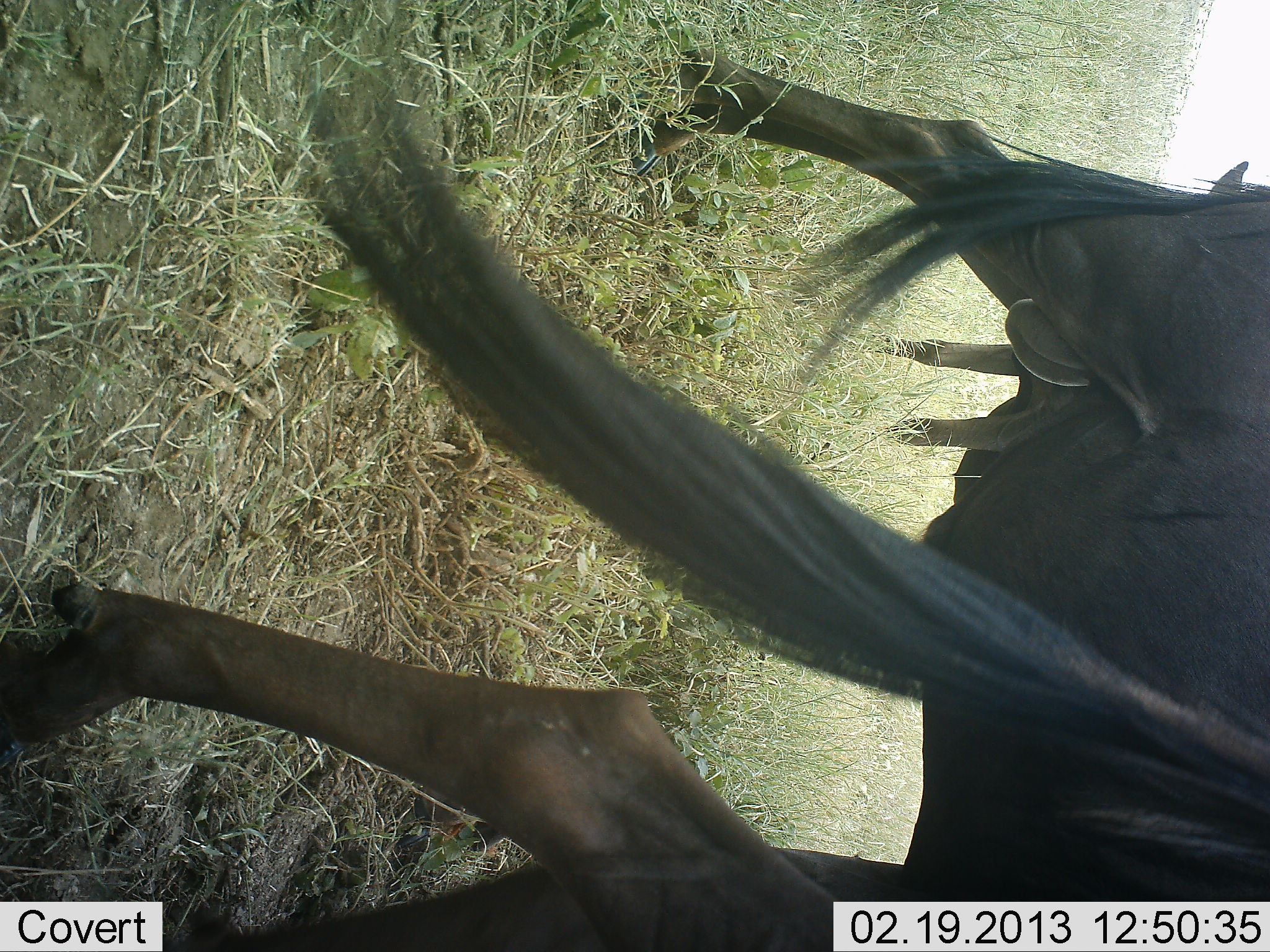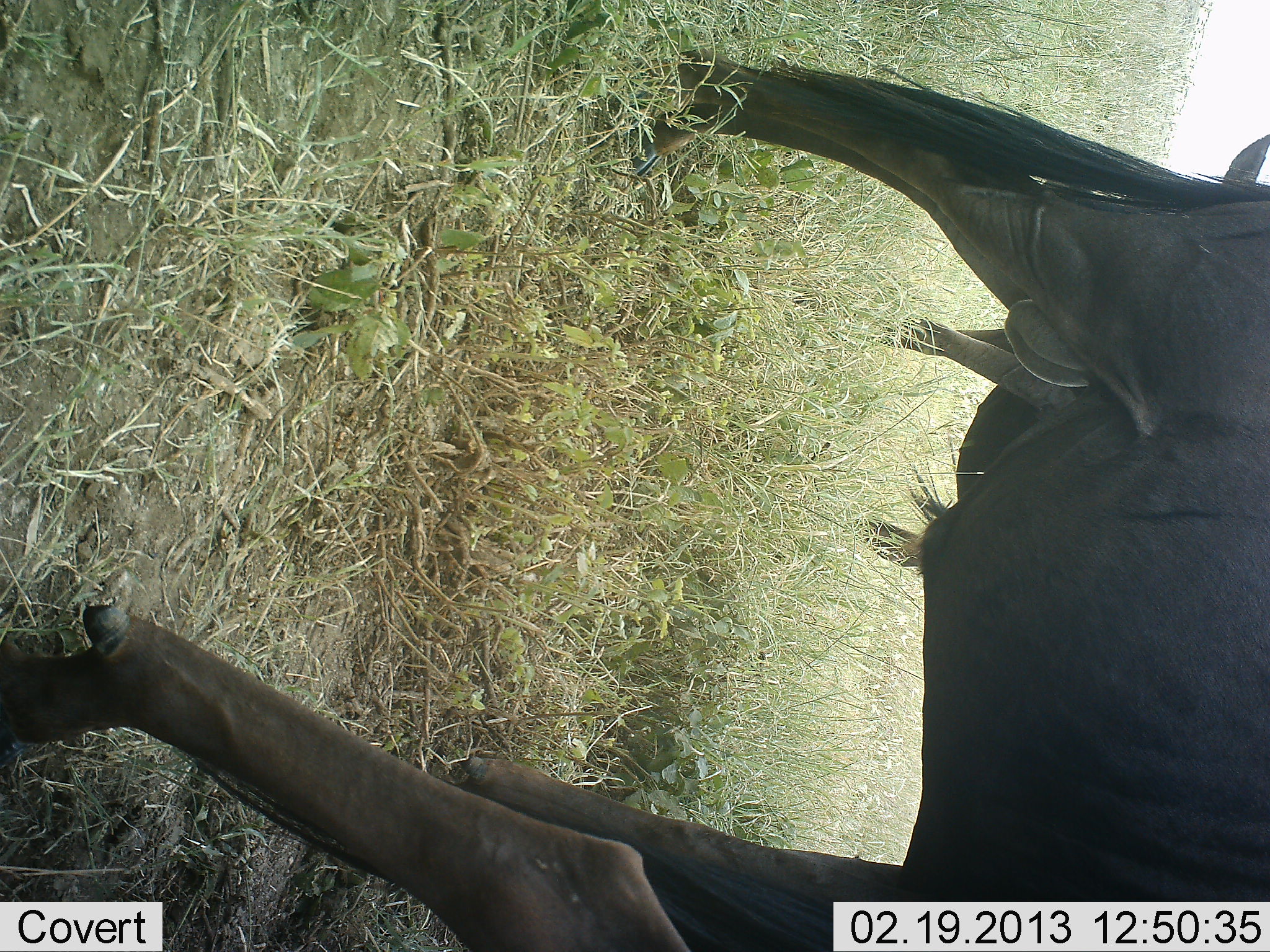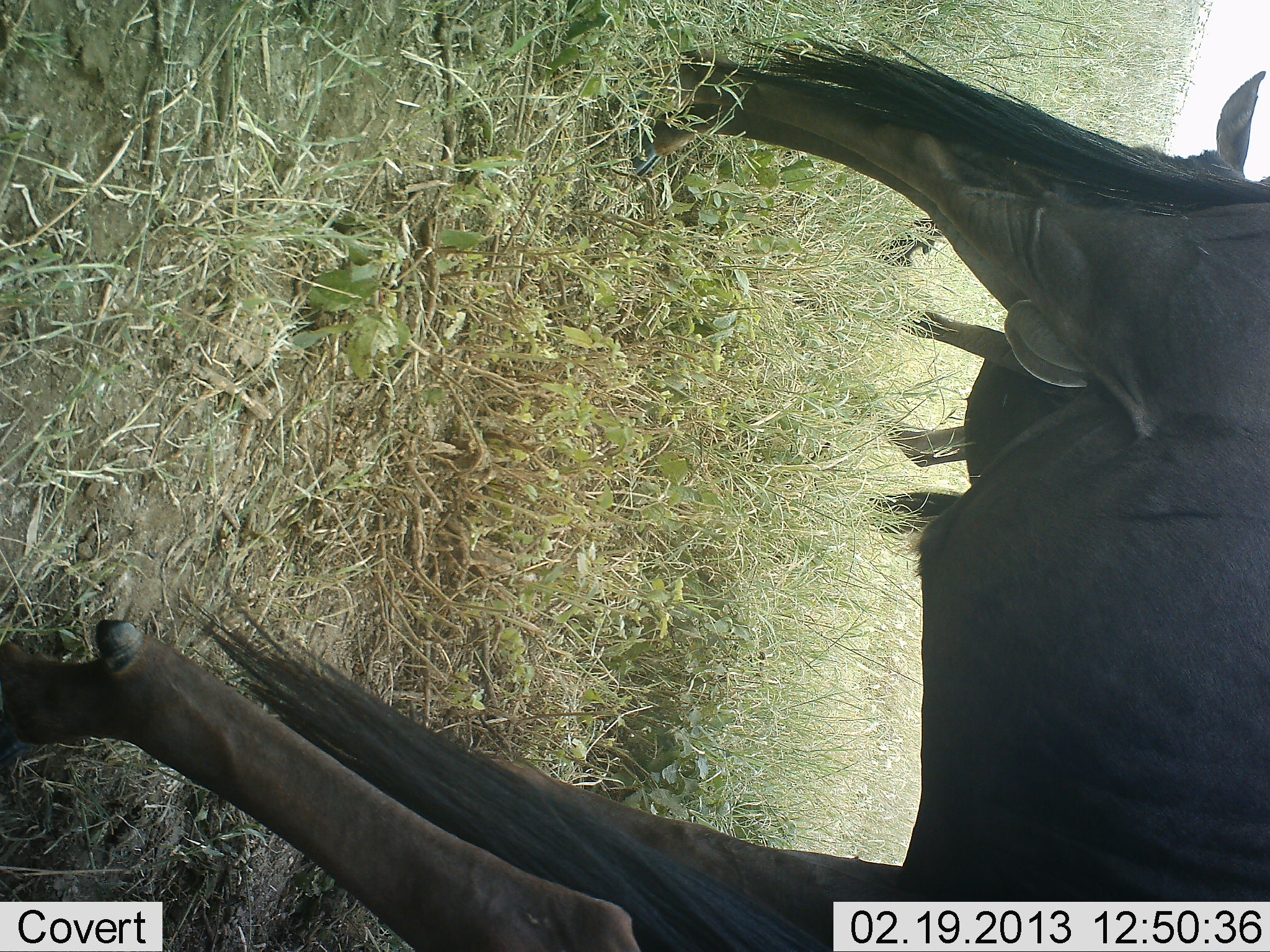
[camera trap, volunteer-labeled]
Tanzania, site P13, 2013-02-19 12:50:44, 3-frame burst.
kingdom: Animalia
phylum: Chordata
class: Mammalia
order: Artiodactyla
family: Bovidae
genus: Connochaetes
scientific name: Connochaetes taurinus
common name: blue wildebeest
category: wildebeest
Wildebeest (blue wildebeest) (Connochaetes taurinus), count 2. Behavior (volunteer vote fractions): standing 93%, resting 0%, moving 14%, interacting 0%. Young present (vote fraction): 4%. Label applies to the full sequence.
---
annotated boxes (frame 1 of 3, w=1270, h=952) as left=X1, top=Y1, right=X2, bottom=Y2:
animal: left=0, top=48, right=1269, bottom=952; left=873, top=324, right=1105, bottom=461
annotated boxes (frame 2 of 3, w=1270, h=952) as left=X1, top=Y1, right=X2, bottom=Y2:
animal: left=1, top=51, right=1269, bottom=952; left=882, top=308, right=1103, bottom=445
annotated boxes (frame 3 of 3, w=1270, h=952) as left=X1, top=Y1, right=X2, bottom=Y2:
animal: left=0, top=43, right=1269, bottom=952; left=890, top=311, right=1096, bottom=461